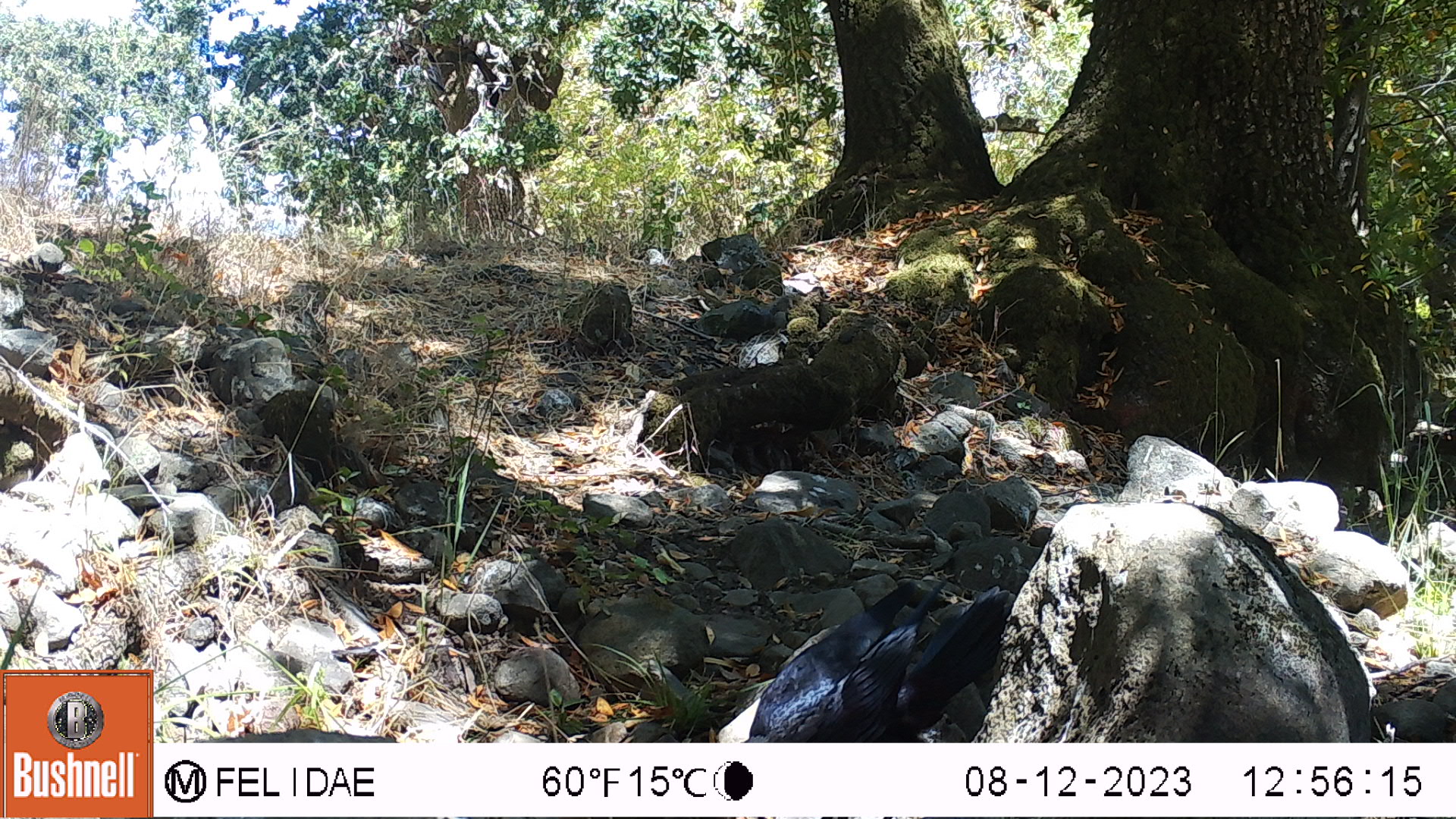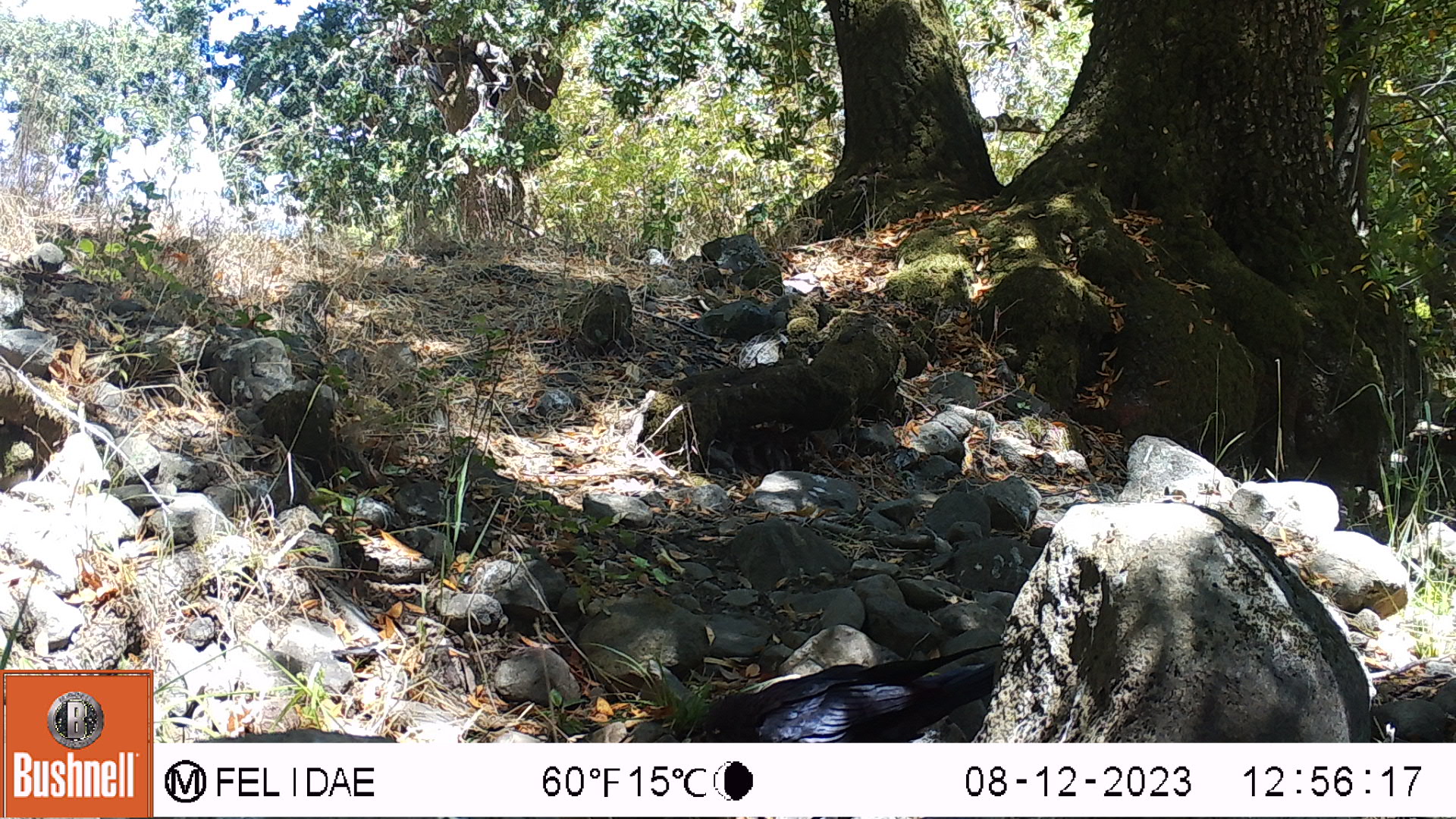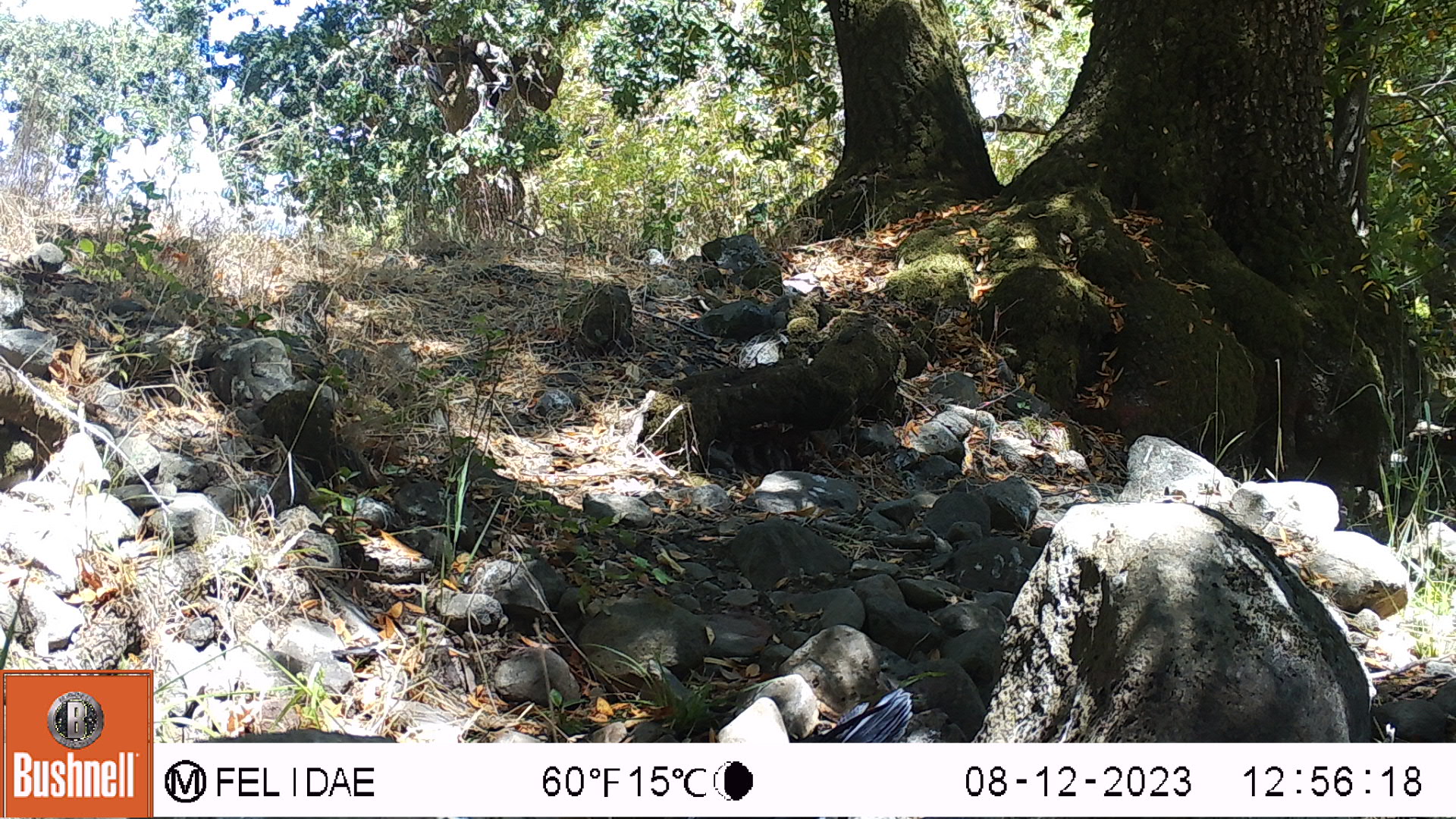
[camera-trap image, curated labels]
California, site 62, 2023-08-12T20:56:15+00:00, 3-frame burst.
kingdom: Animalia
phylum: Chordata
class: Aves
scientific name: Aves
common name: bird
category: unknown bird